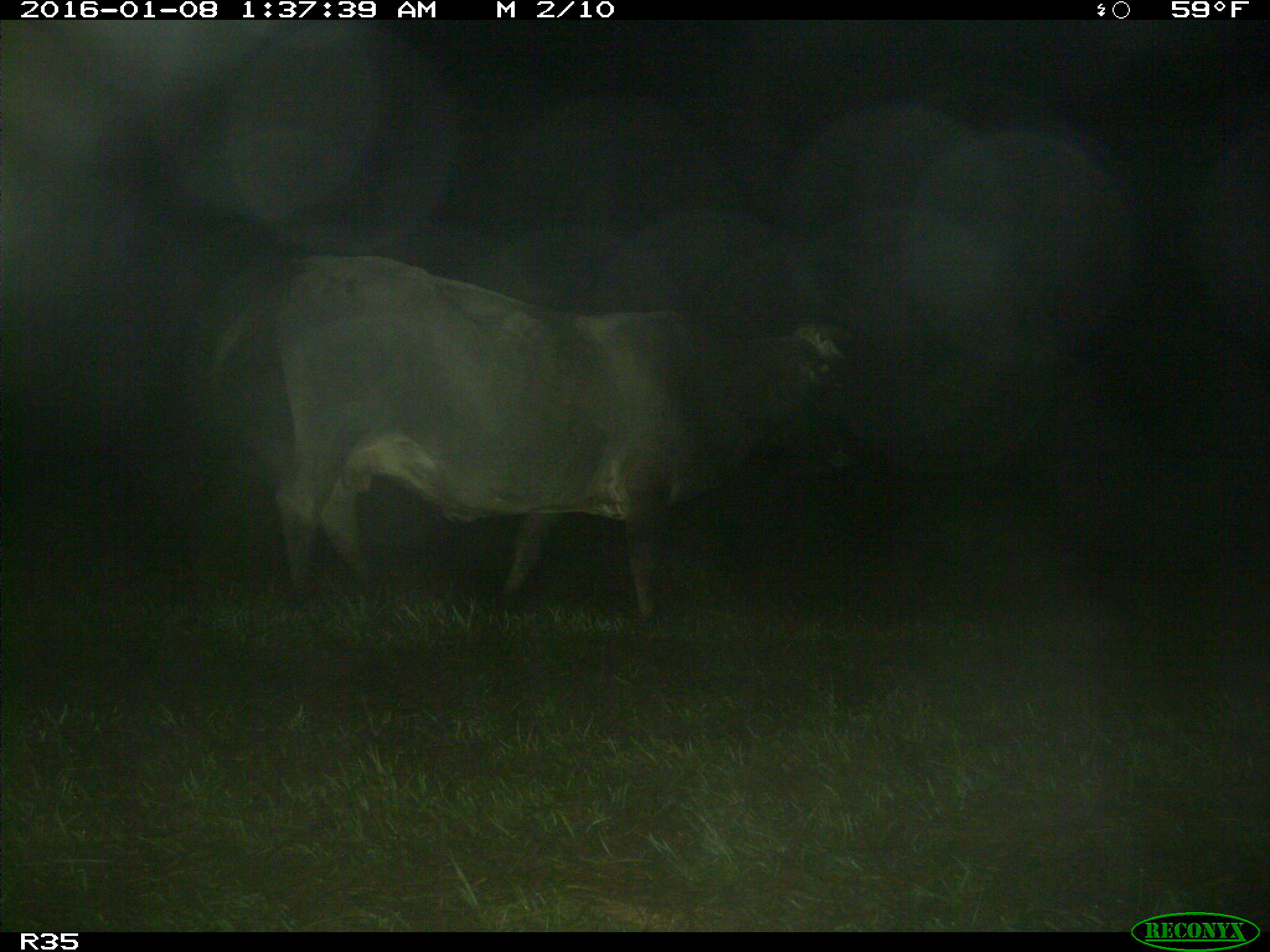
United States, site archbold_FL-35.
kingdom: Animalia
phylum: Chordata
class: Mammalia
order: Artiodactyla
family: Bovidae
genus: Bos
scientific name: Bos taurus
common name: domestic cow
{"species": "Bos taurus (domestic cow)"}